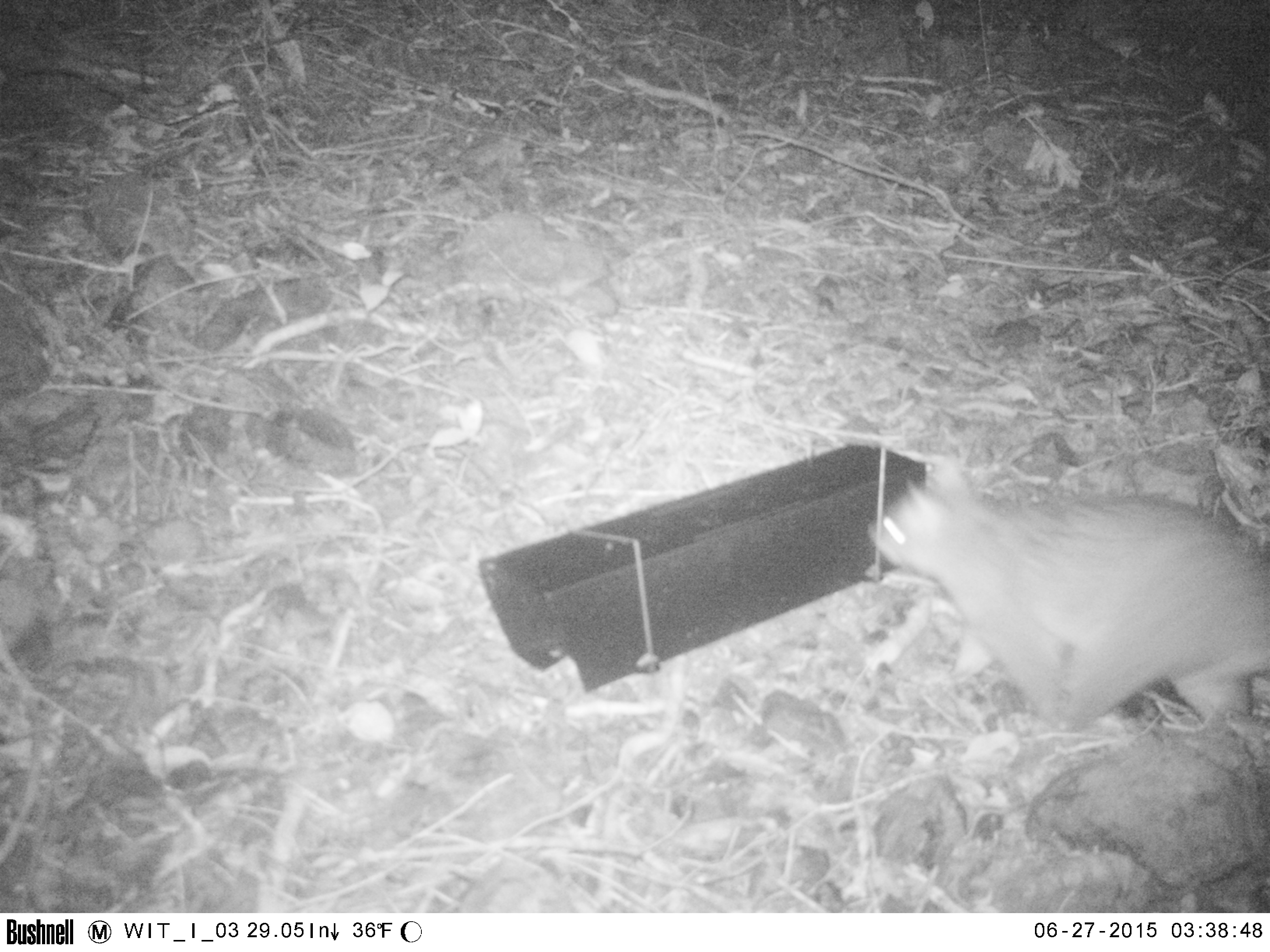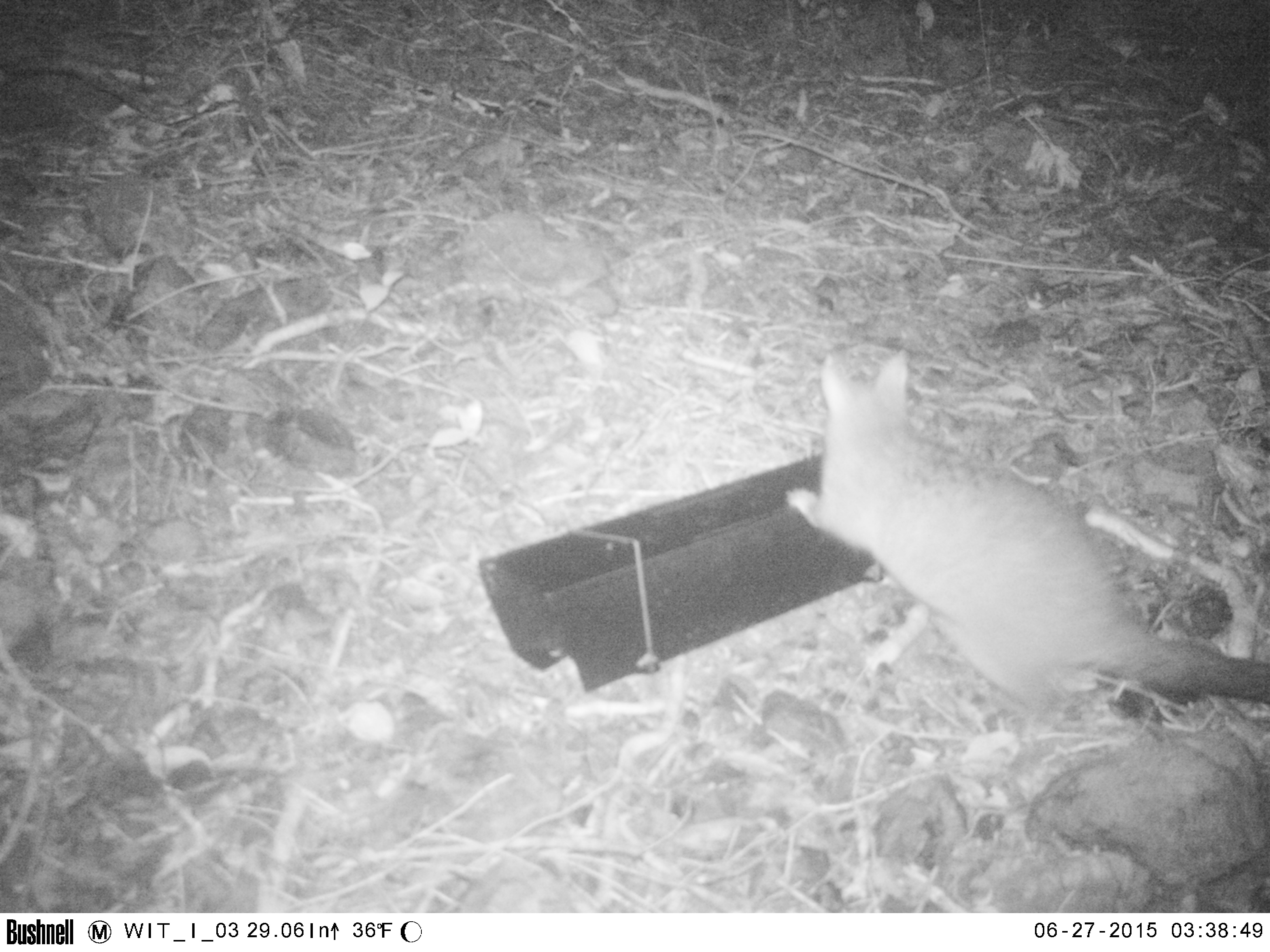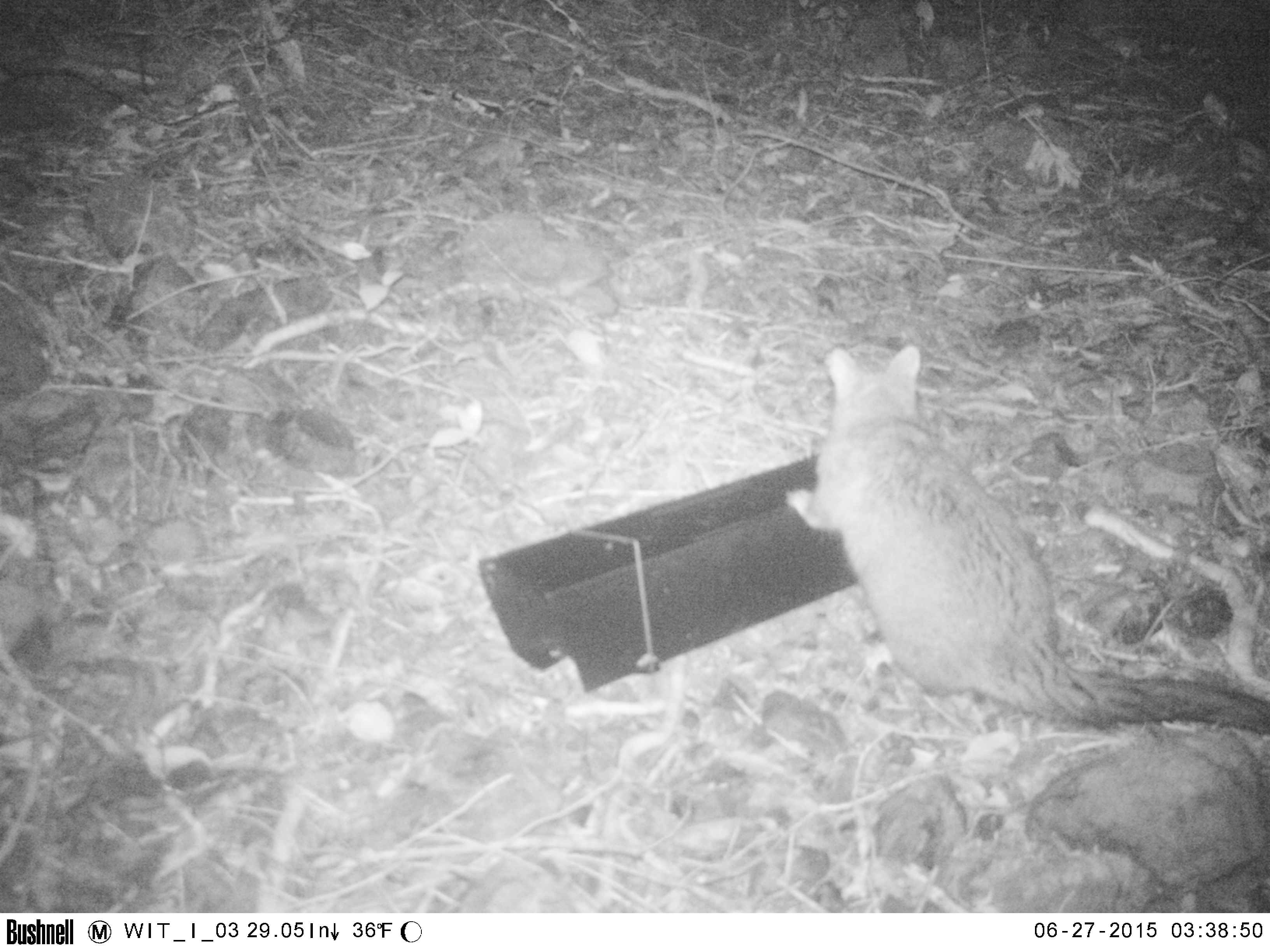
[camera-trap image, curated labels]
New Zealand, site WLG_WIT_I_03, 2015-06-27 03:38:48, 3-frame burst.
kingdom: Animalia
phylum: Chordata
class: Mammalia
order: Diprotodontia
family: Phalangeridae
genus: Trichosurus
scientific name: Trichosurus vulpecula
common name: common brushtail possum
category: possum